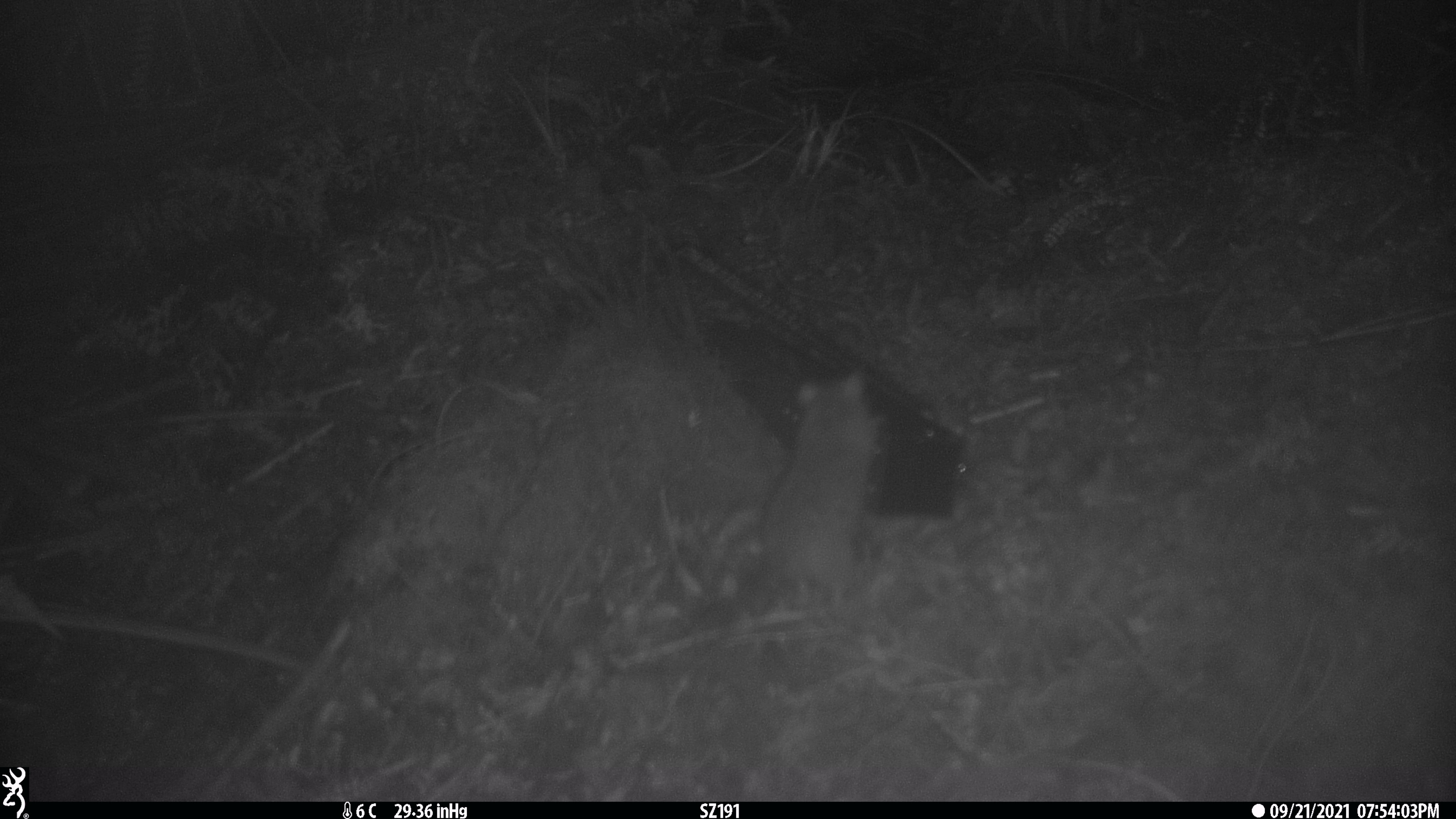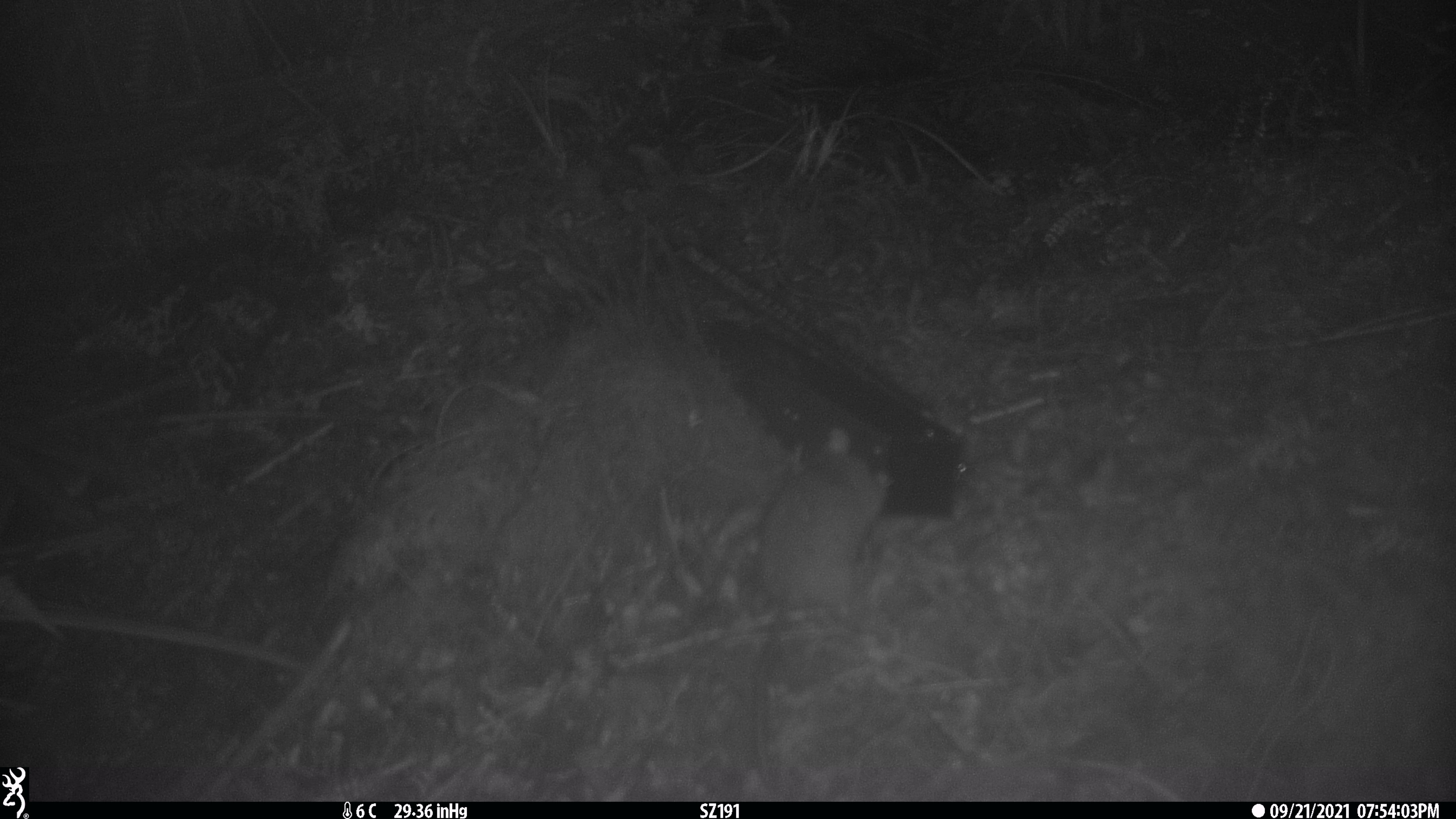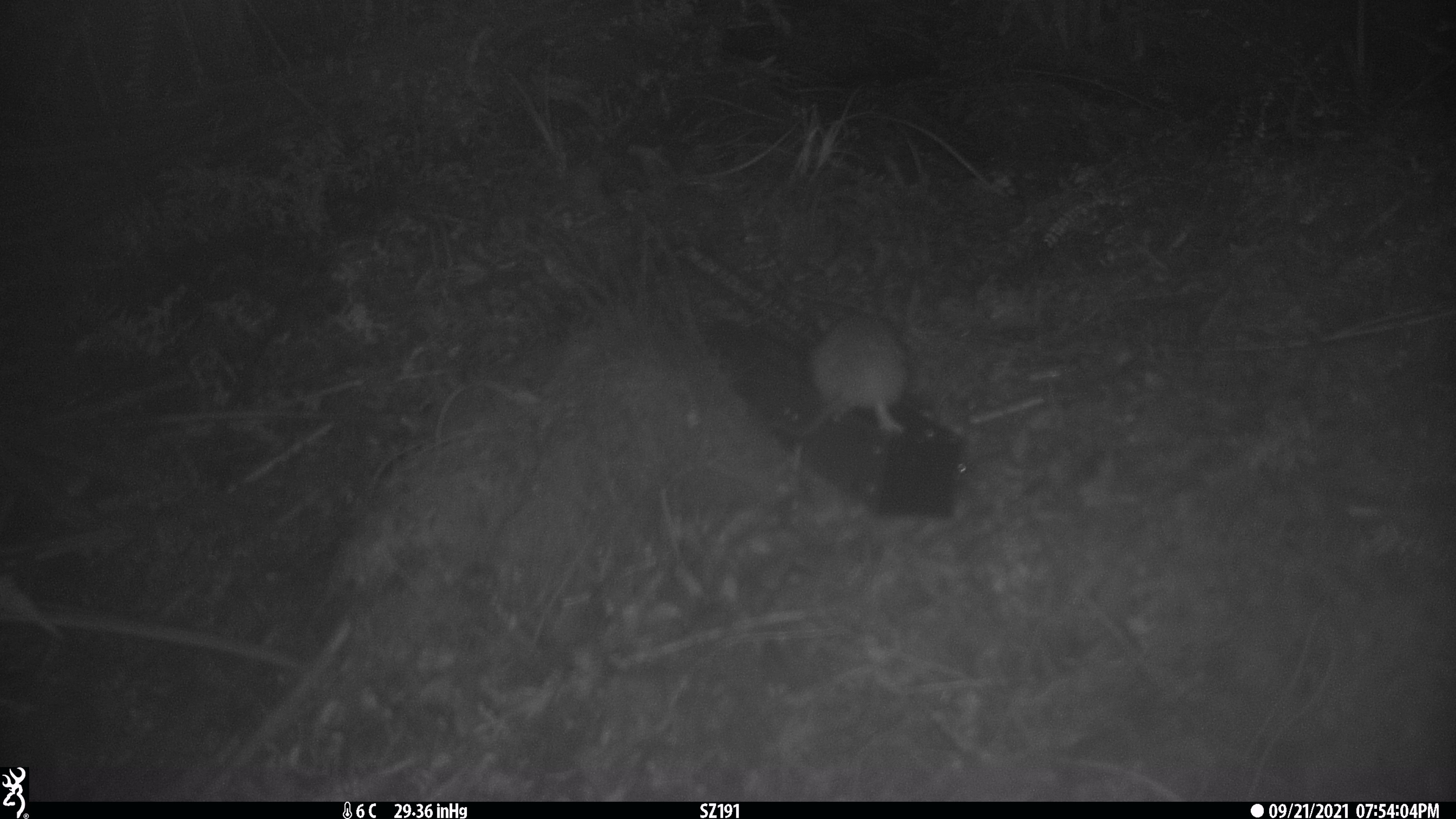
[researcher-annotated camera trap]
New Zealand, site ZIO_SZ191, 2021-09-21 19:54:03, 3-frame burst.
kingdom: Animalia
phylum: Chordata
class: Mammalia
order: Rodentia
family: Muridae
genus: Rattus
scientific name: Rattus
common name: rat